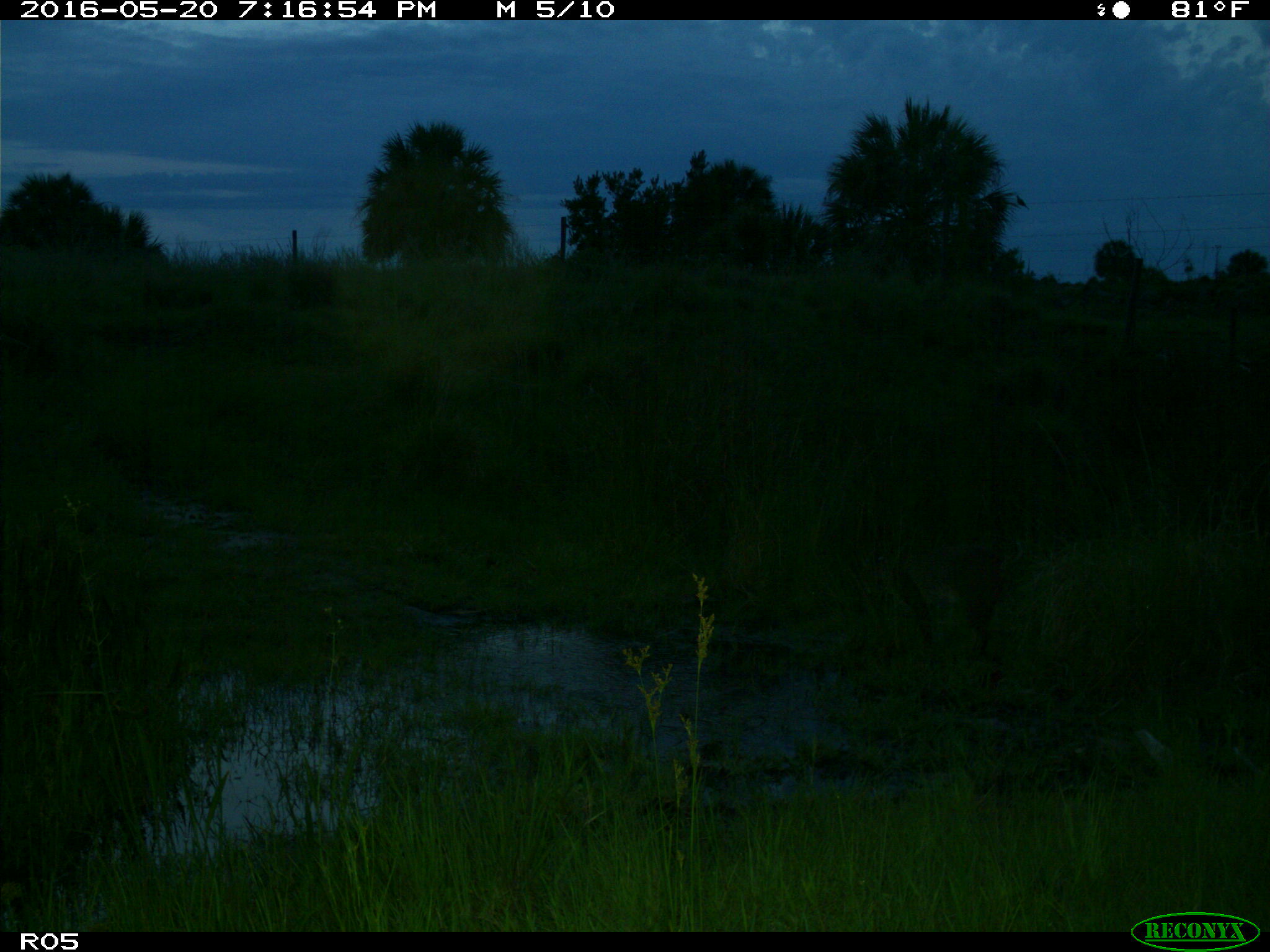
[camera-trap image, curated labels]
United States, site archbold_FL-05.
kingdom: Animalia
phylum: Chordata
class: Mammalia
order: Carnivora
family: Felidae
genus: Lynx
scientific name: Lynx rufus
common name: bobcat